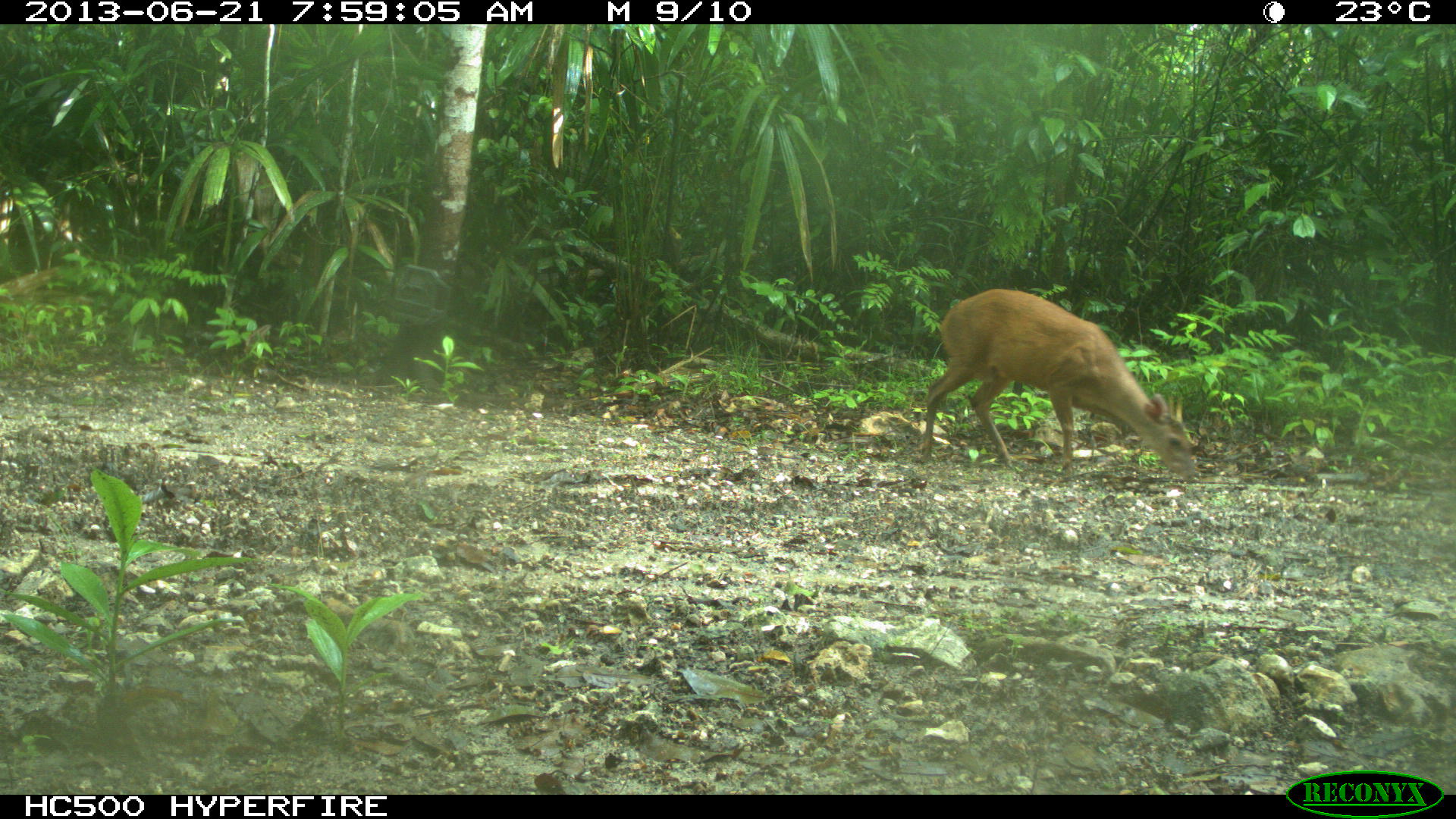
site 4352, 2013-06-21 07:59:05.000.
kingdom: Animalia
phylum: Chordata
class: Mammalia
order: Artiodactyla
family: Cervidae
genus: Mazama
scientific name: Mazama temama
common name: central american red brocket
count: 1